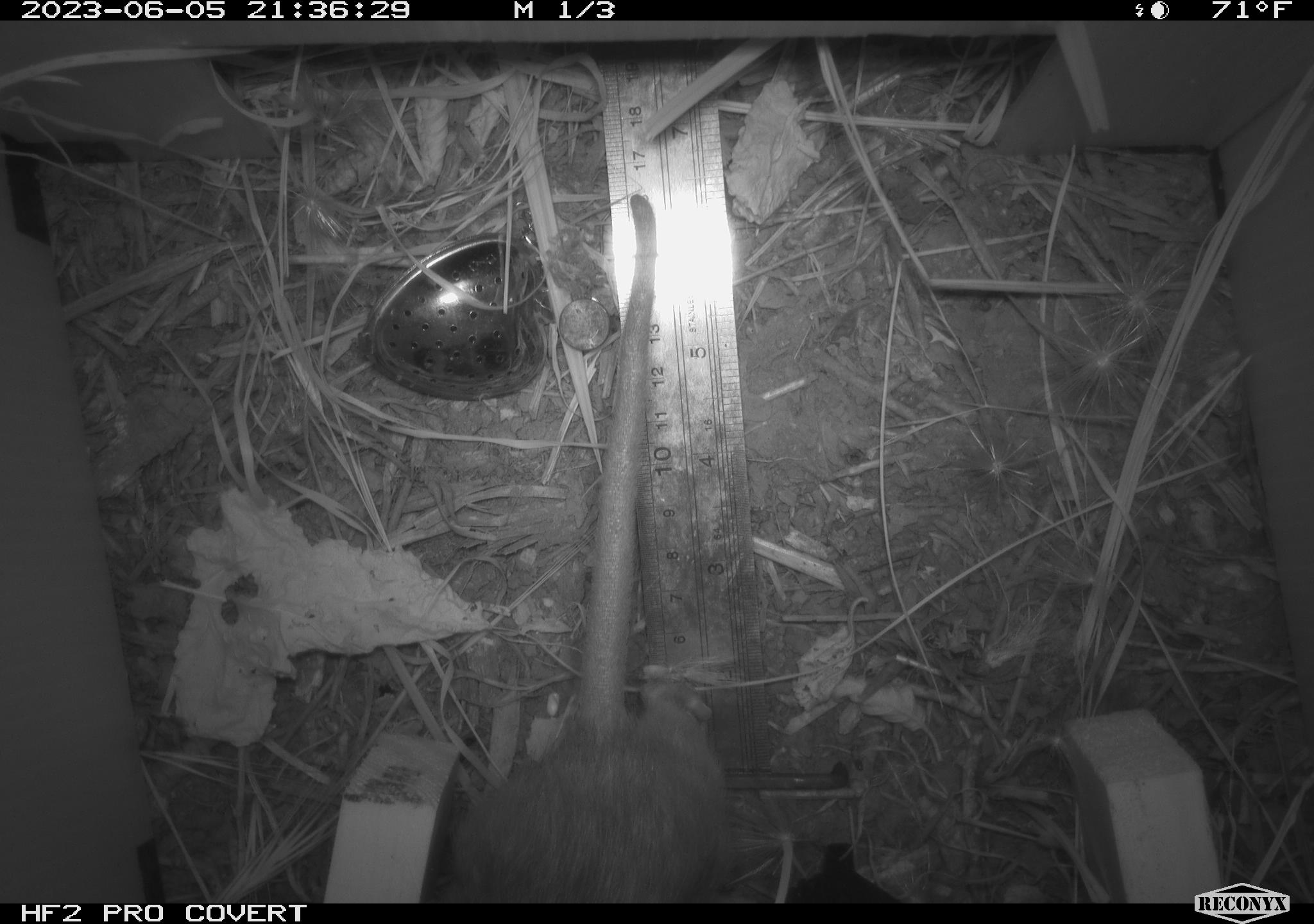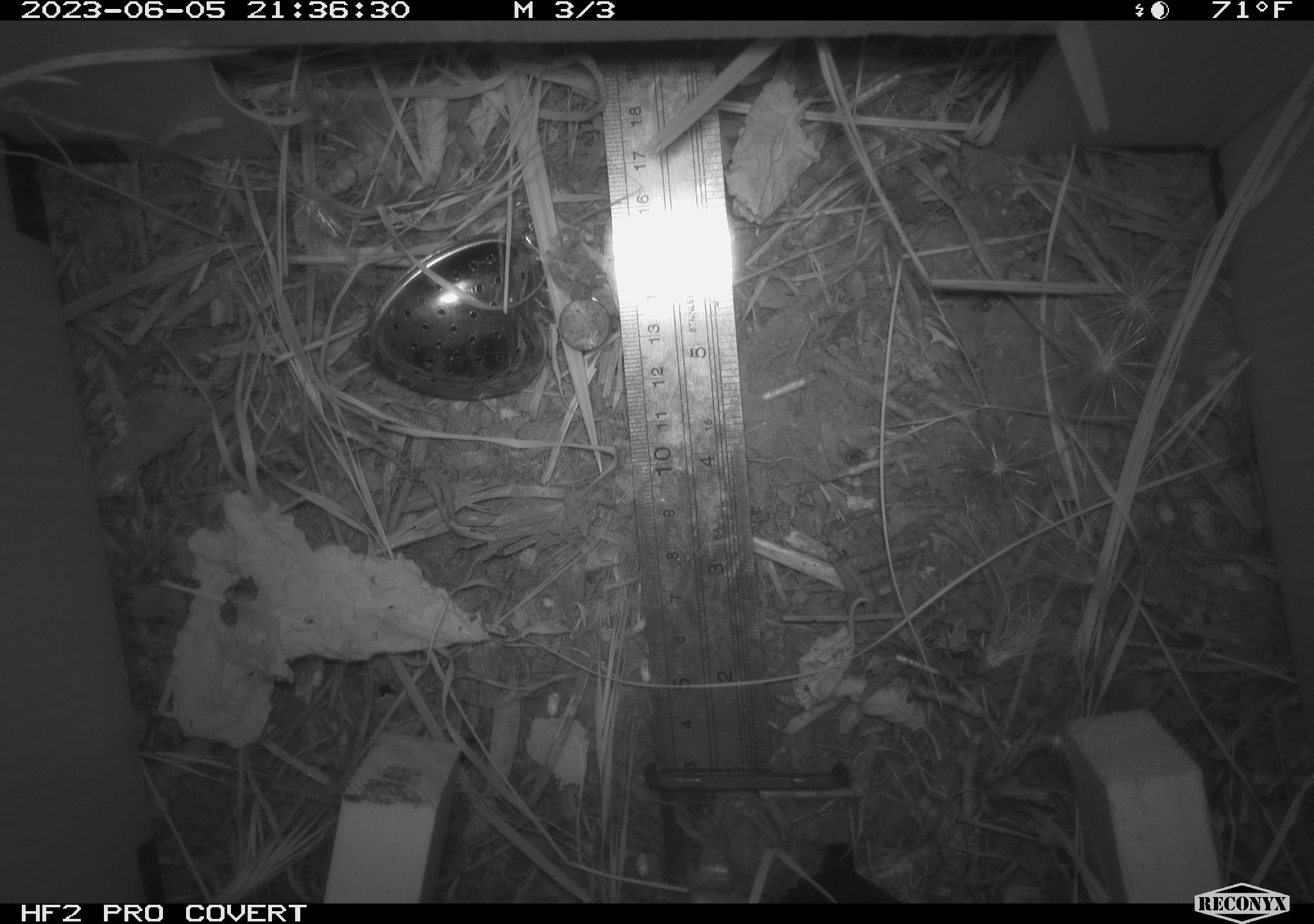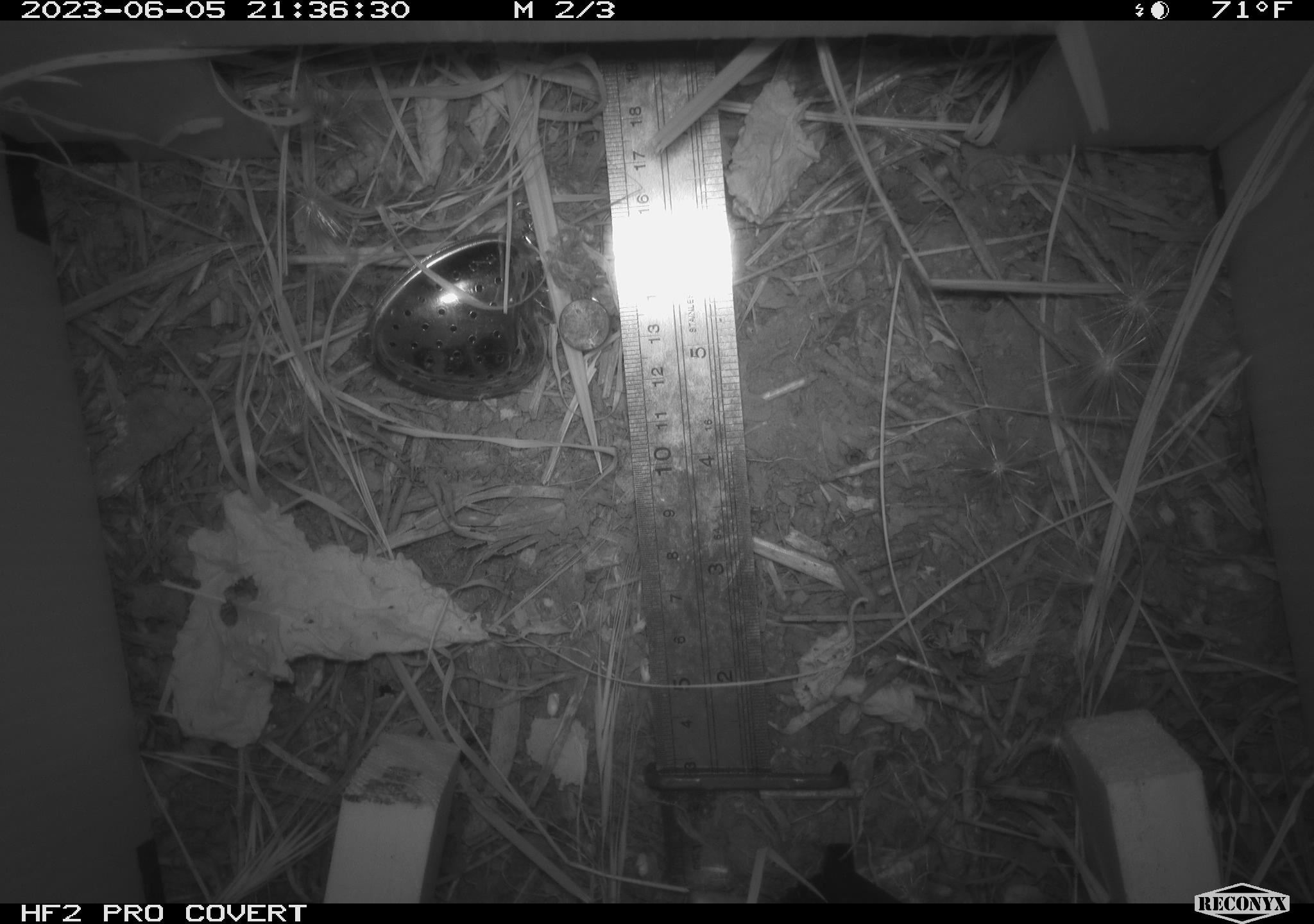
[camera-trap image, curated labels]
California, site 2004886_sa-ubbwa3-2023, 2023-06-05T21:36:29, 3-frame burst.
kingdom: Animalia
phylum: Chordata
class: Mammalia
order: Rodentia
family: Muridae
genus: Rattus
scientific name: Rattus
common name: rat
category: rattus species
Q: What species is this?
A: Rattus species (rat) (Rattus).